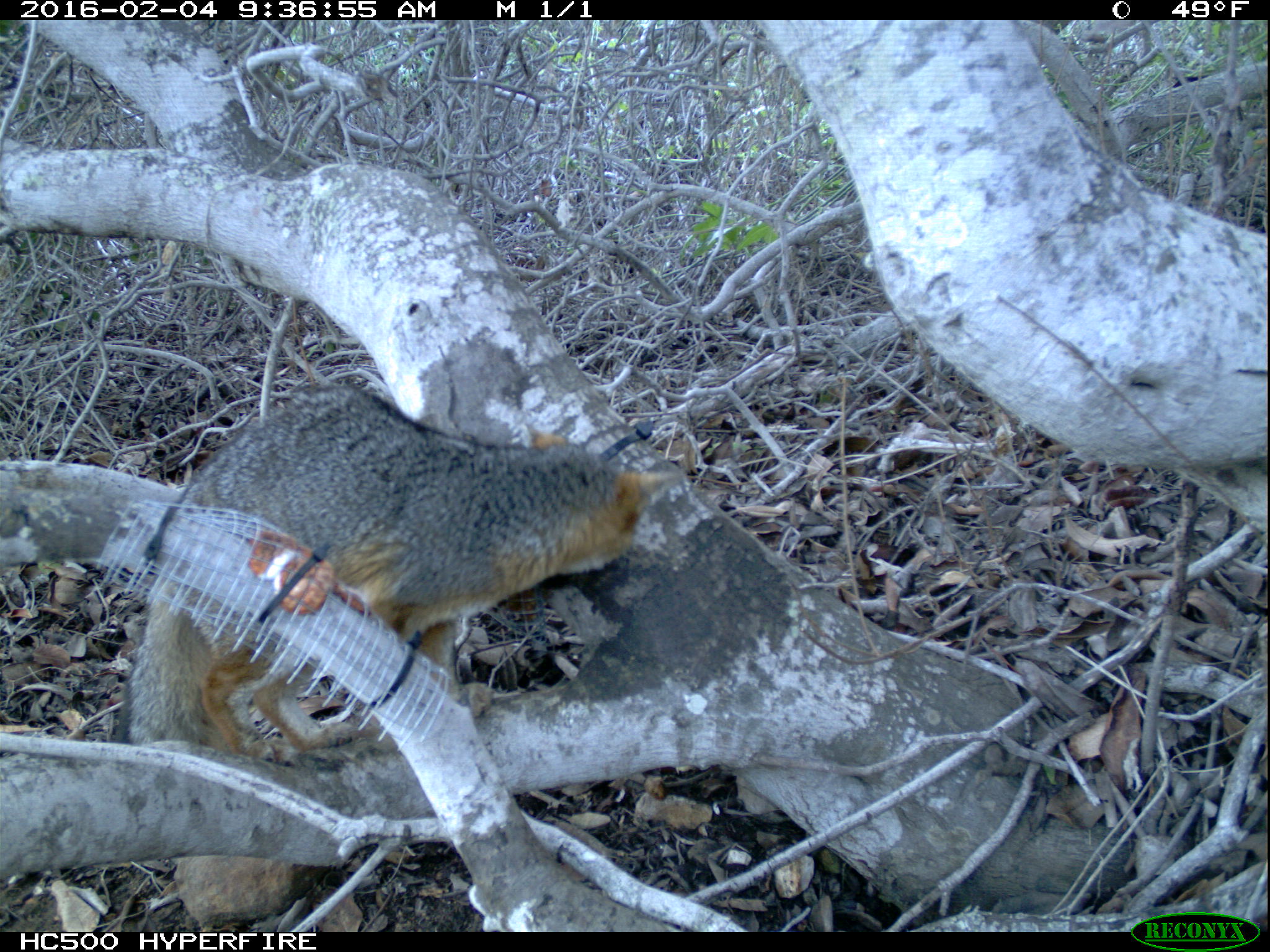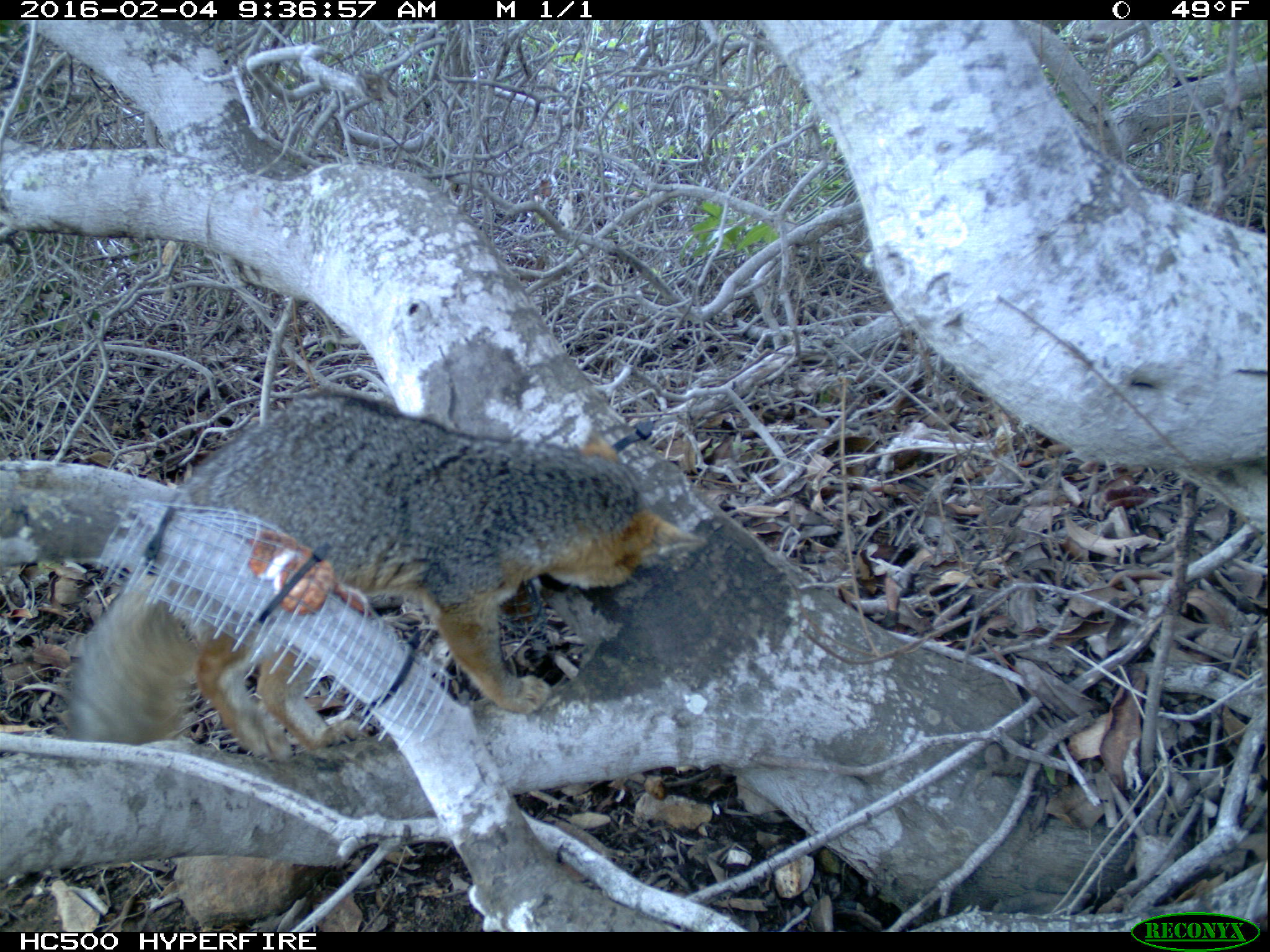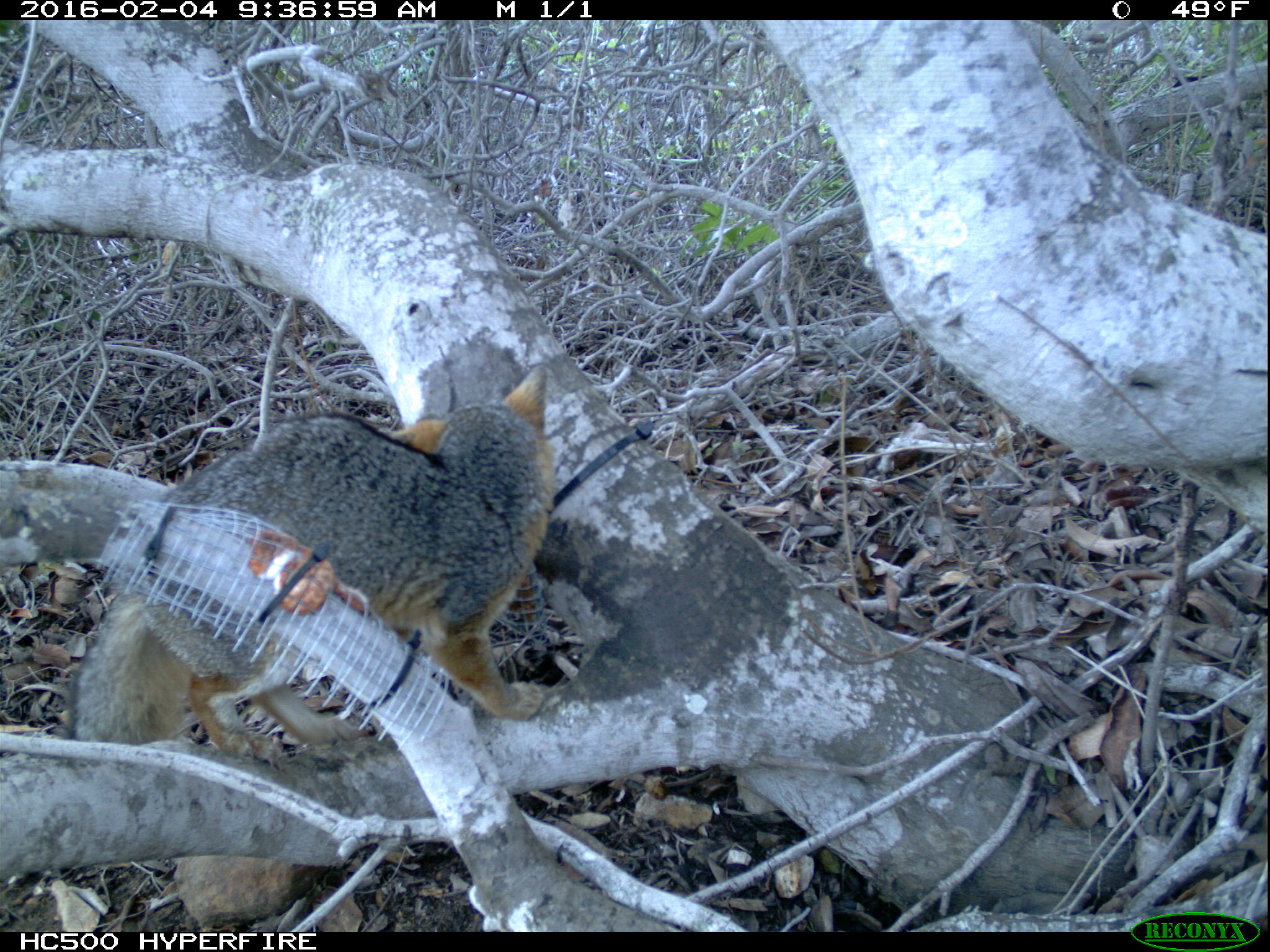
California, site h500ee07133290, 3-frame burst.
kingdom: Animalia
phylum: Chordata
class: Mammalia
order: Carnivora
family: Canidae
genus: Urocyon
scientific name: Urocyon littoralis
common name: island fox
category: fox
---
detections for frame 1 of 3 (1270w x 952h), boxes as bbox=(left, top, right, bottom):
fox: bbox=(113, 387, 682, 765)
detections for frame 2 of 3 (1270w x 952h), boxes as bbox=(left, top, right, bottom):
fox: bbox=(59, 395, 706, 764)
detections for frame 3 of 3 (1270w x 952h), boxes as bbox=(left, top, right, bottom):
fox: bbox=(60, 363, 558, 759)